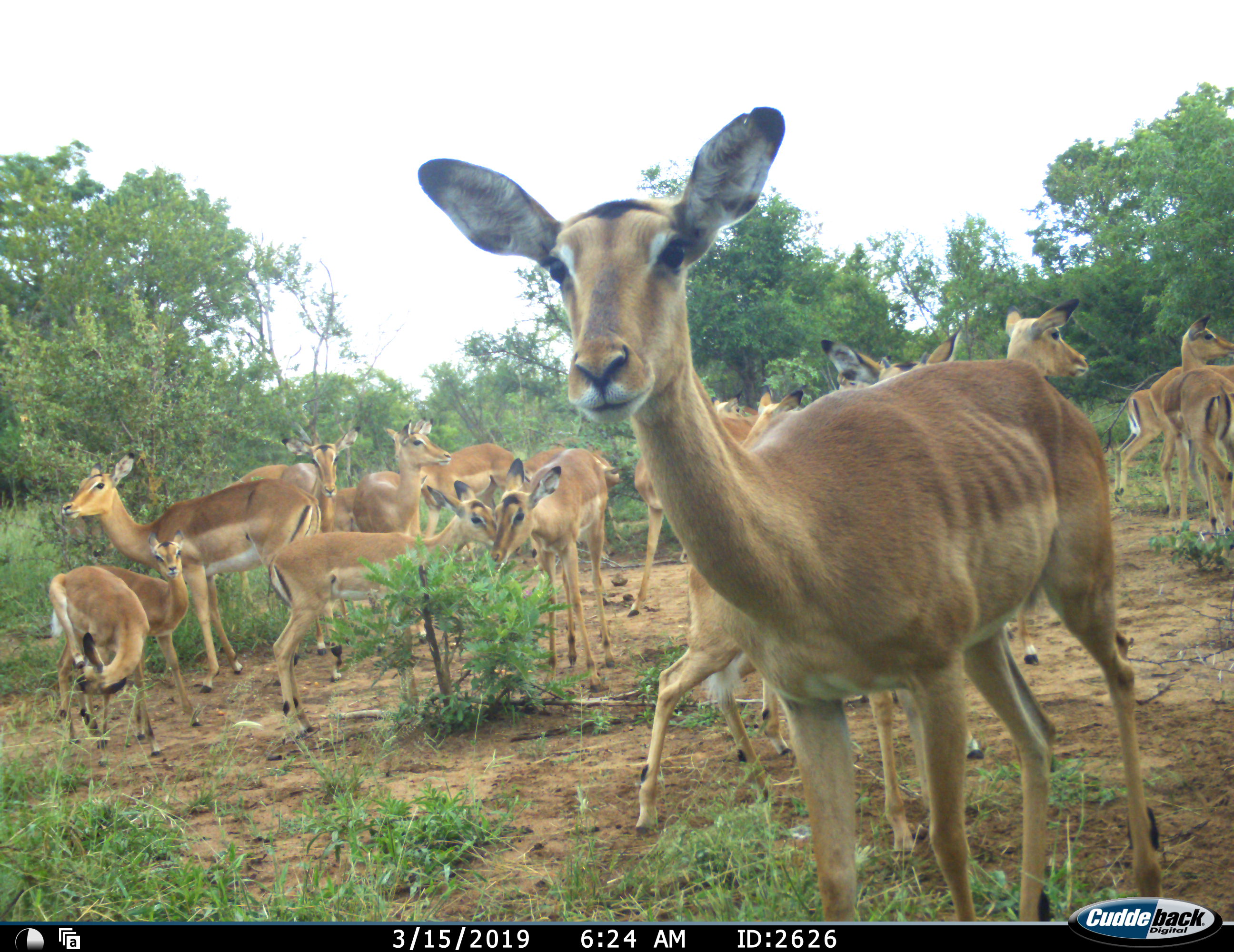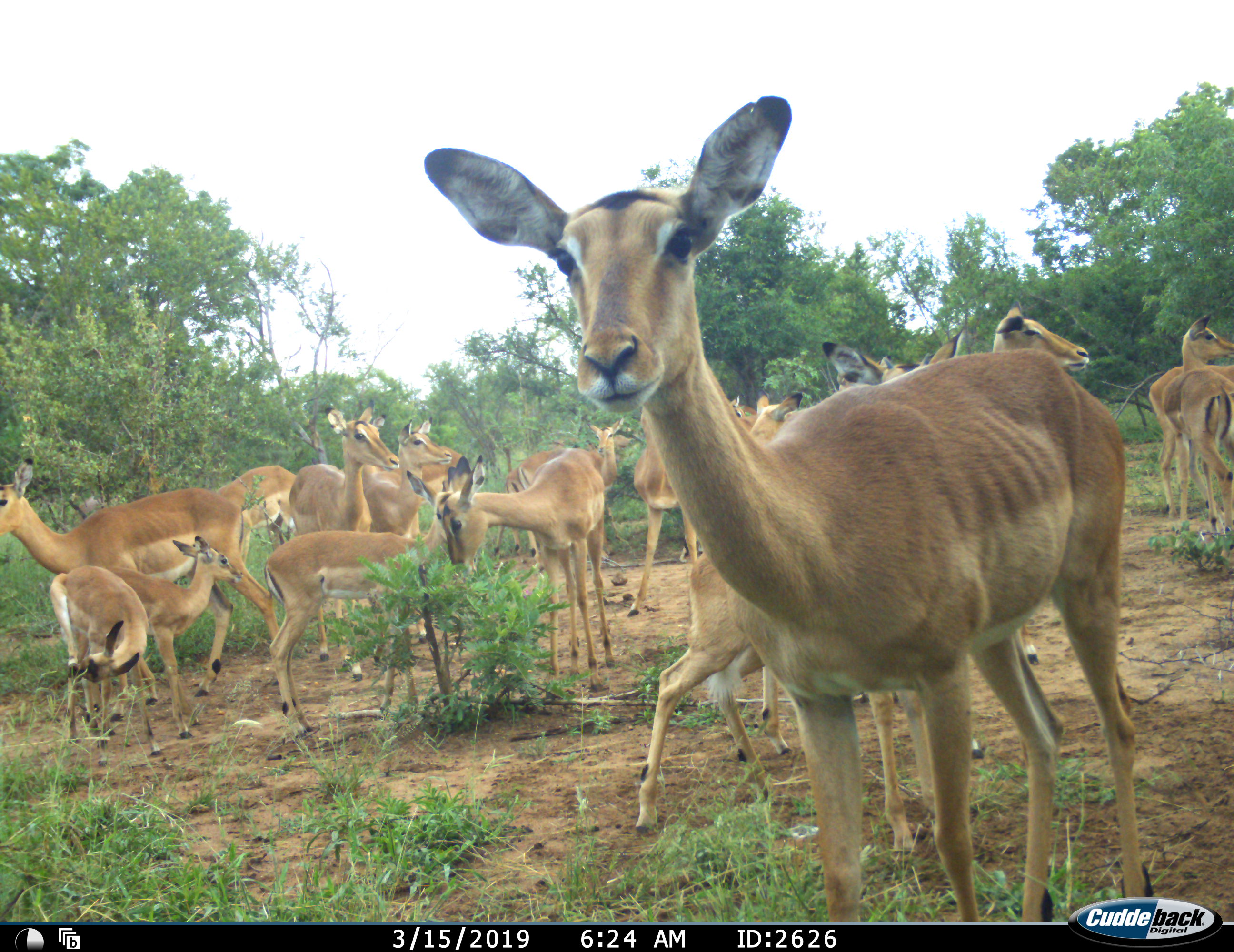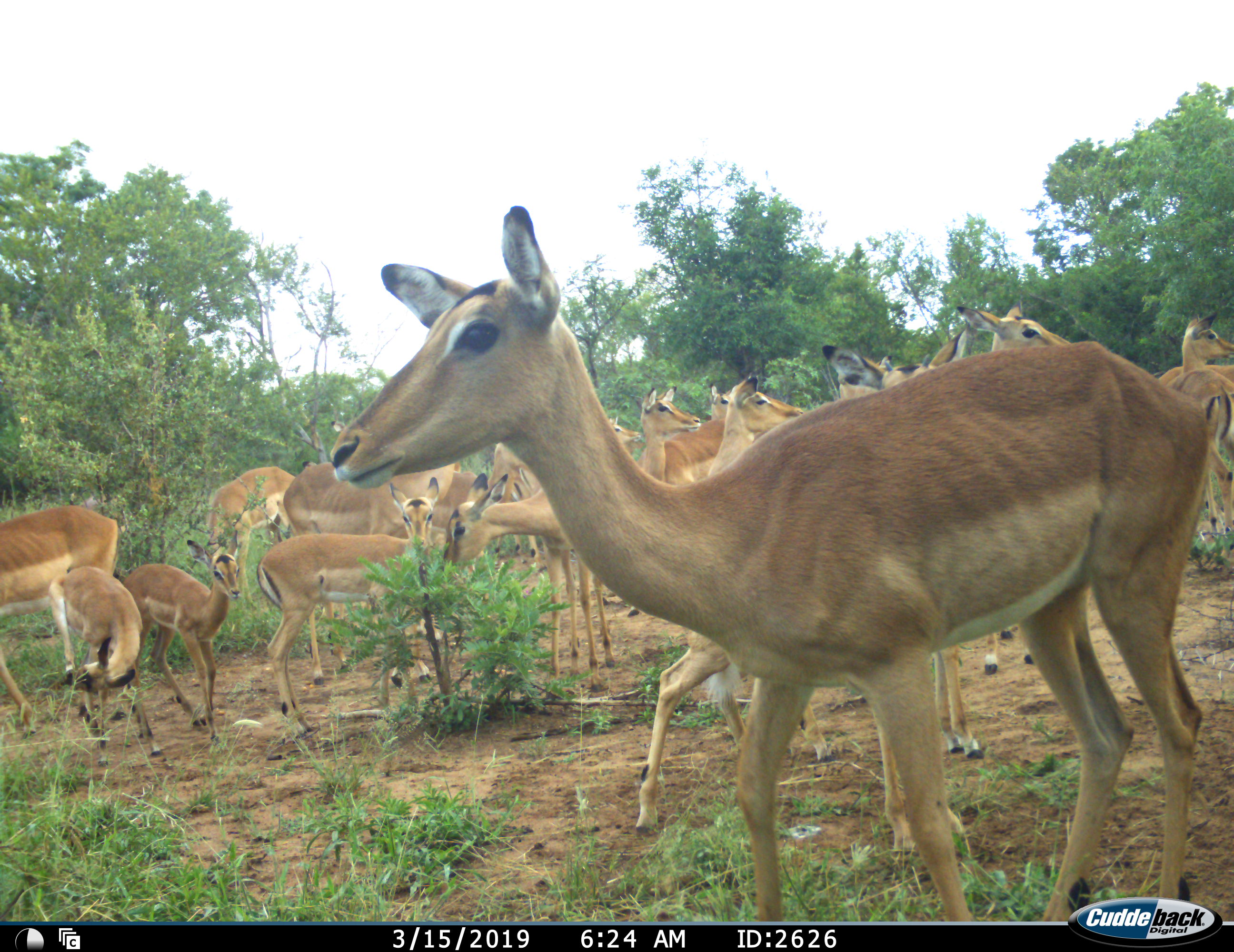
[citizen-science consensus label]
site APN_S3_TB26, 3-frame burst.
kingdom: Animalia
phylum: Chordata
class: Mammalia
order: Artiodactyla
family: Bovidae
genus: Aepyceros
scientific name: Aepyceros melampus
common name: impala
Impala (Aepyceros melampus), count 11-50. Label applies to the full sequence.